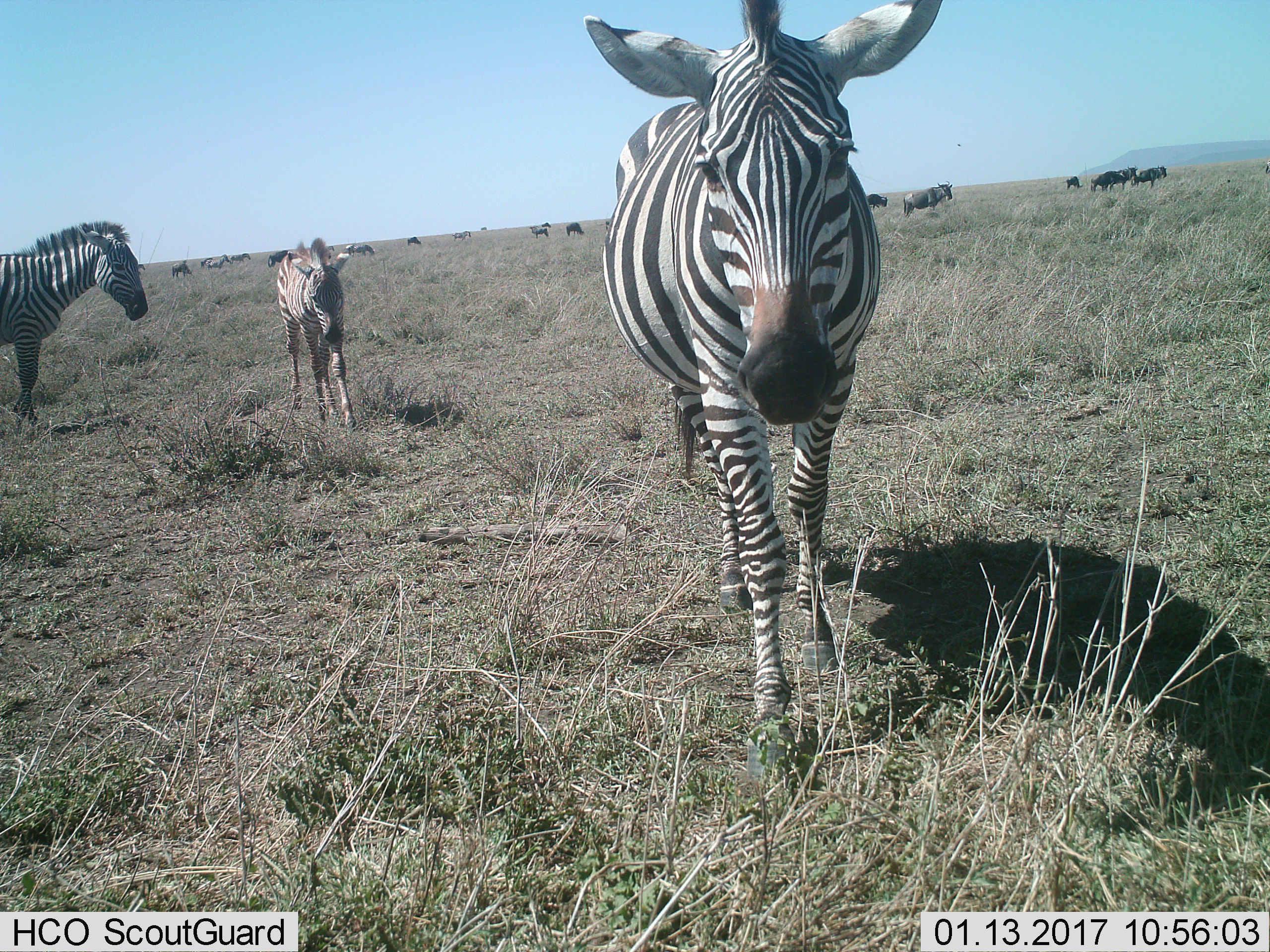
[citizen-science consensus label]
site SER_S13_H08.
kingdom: Animalia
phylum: Chordata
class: Mammalia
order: Artiodactyla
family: Bovidae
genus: Connochaetes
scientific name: Connochaetes taurinus taurinus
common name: blue wildebeest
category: wildebeestblue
Wildebeestblue (blue wildebeest) (Connochaetes taurinus taurinus), count 11-50. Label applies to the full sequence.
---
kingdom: Animalia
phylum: Chordata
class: Mammalia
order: Perissodactyla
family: Equidae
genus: Equus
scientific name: Equus quagga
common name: plains zebra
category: zebraplains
Zebraplains (plains zebra) (Equus quagga), count 3. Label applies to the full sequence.